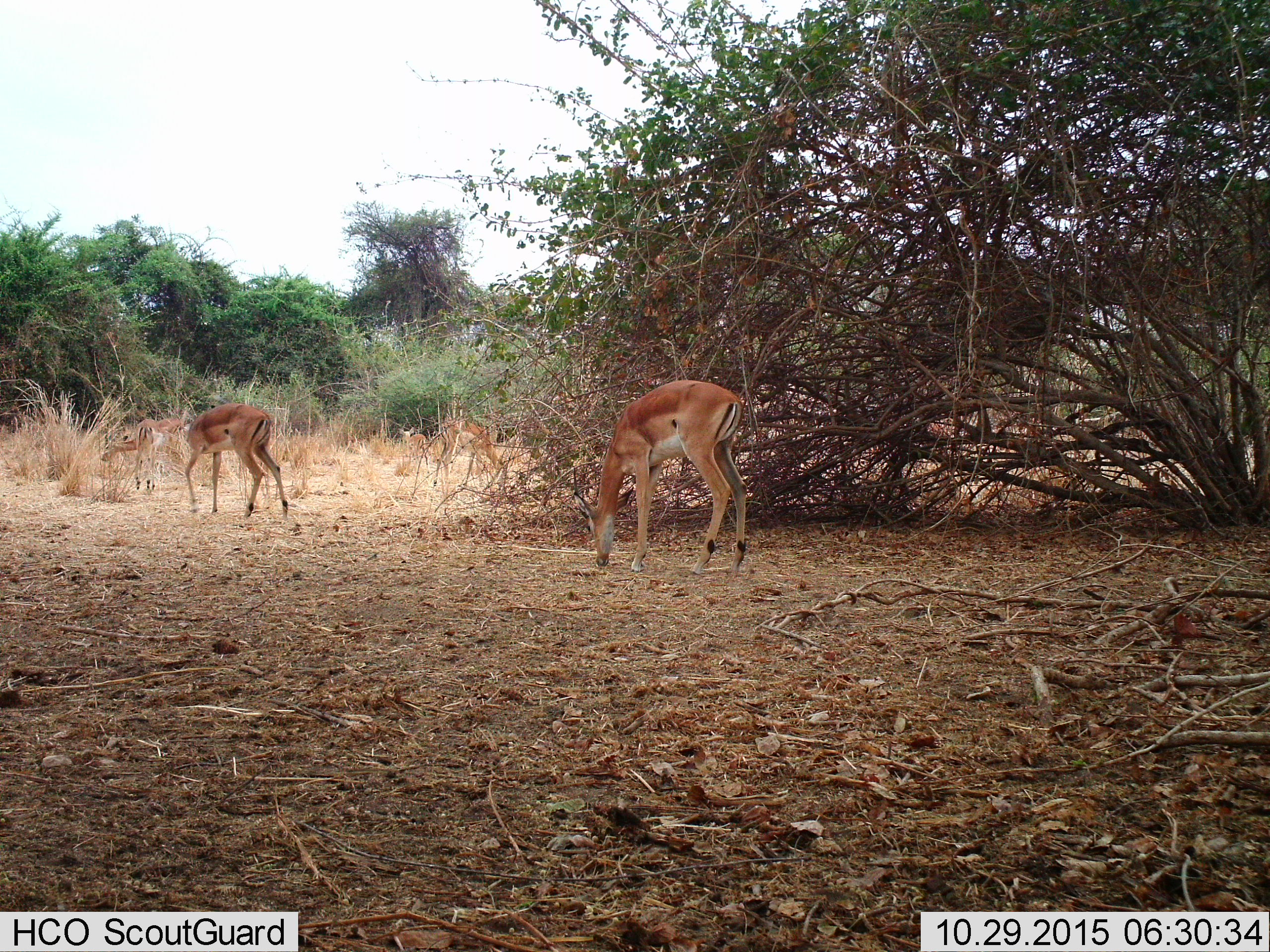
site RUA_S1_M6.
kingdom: Animalia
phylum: Chordata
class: Mammalia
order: Artiodactyla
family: Bovidae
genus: Aepyceros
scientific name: Aepyceros melampus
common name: impala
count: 6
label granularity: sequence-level